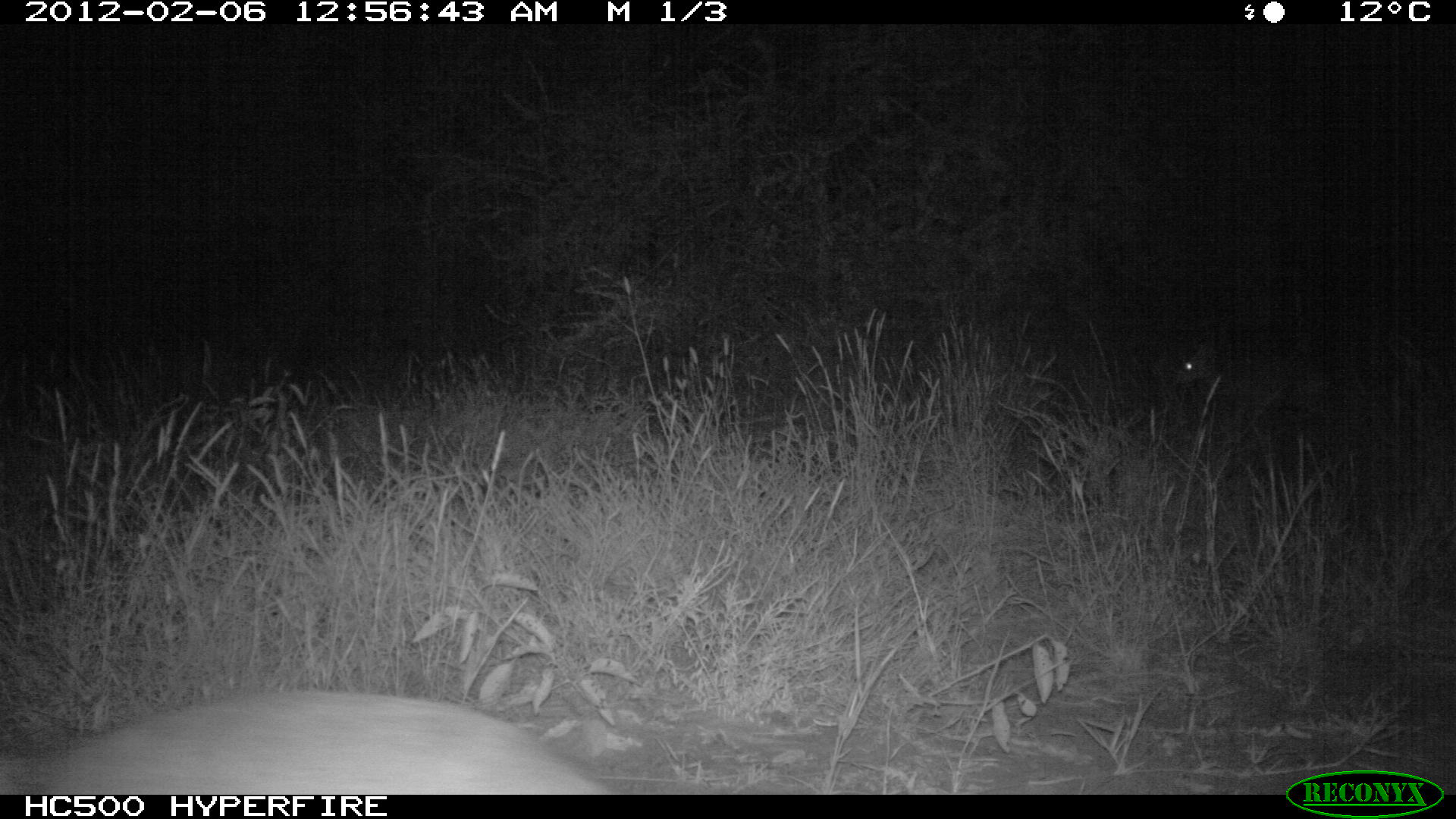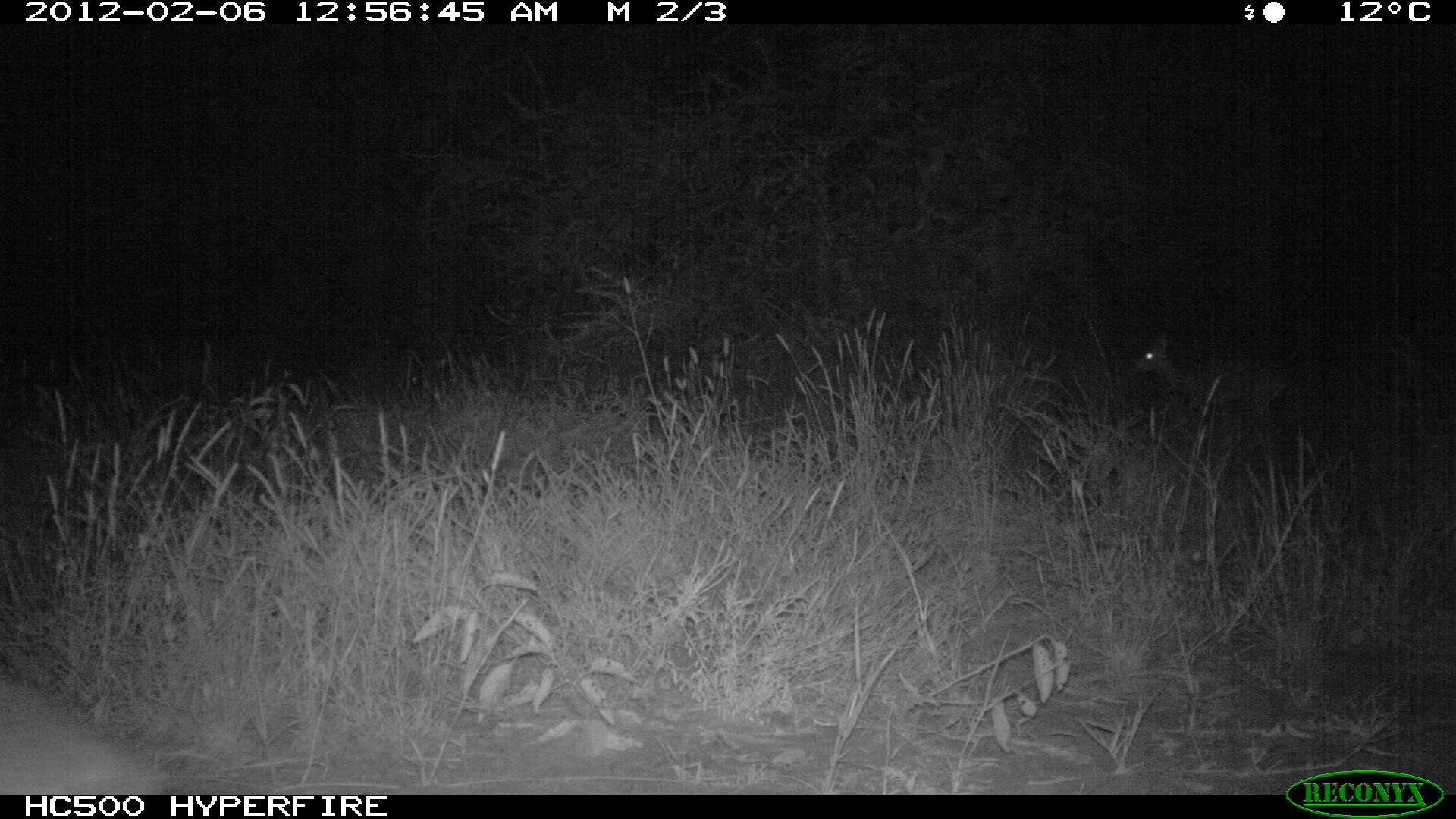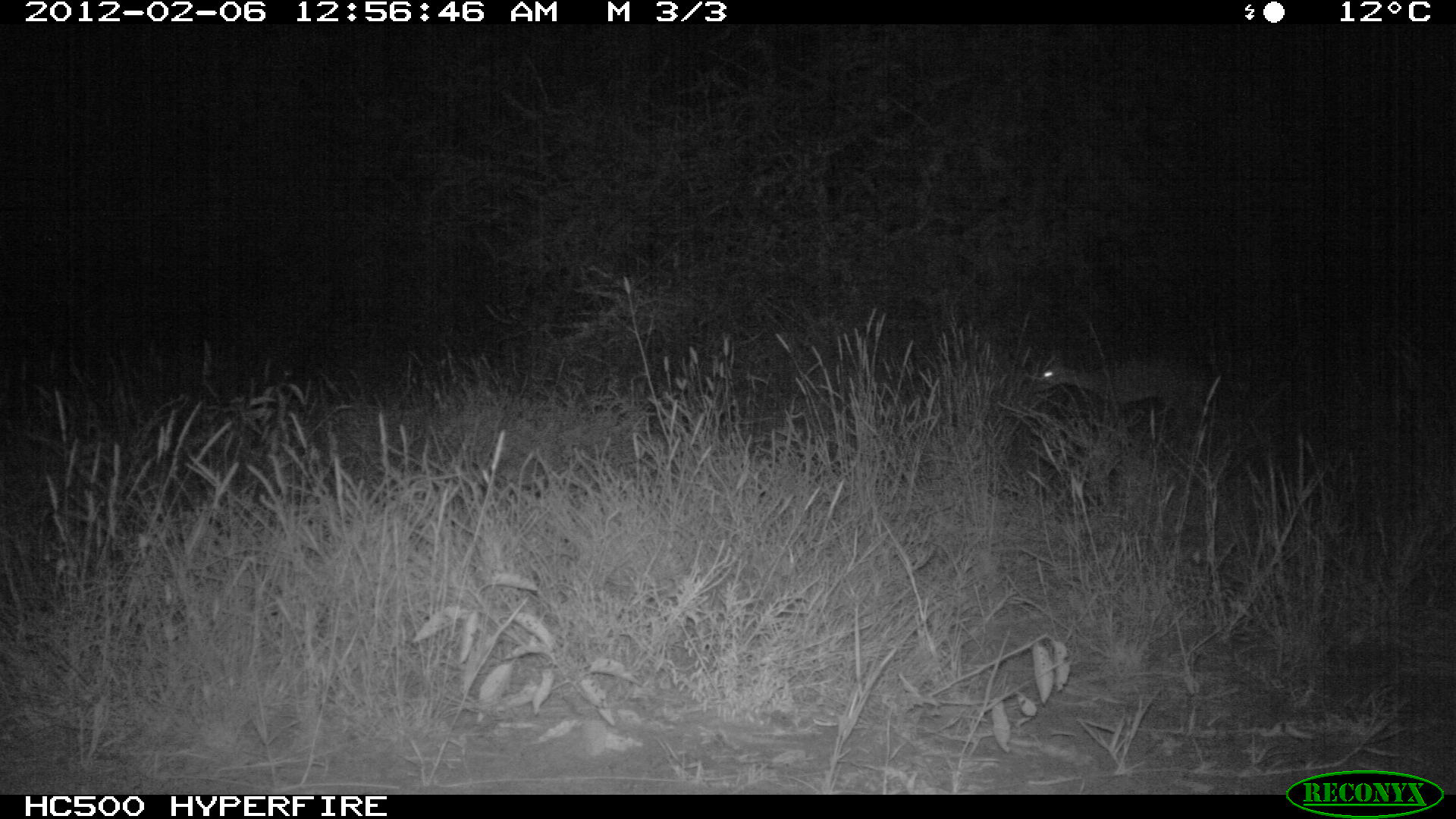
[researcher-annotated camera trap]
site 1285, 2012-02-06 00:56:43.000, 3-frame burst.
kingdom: Animalia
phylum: Chordata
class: Mammalia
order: Artiodactyla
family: Bovidae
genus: Madoqua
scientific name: Madoqua guentheri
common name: günther's dik-dik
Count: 2.